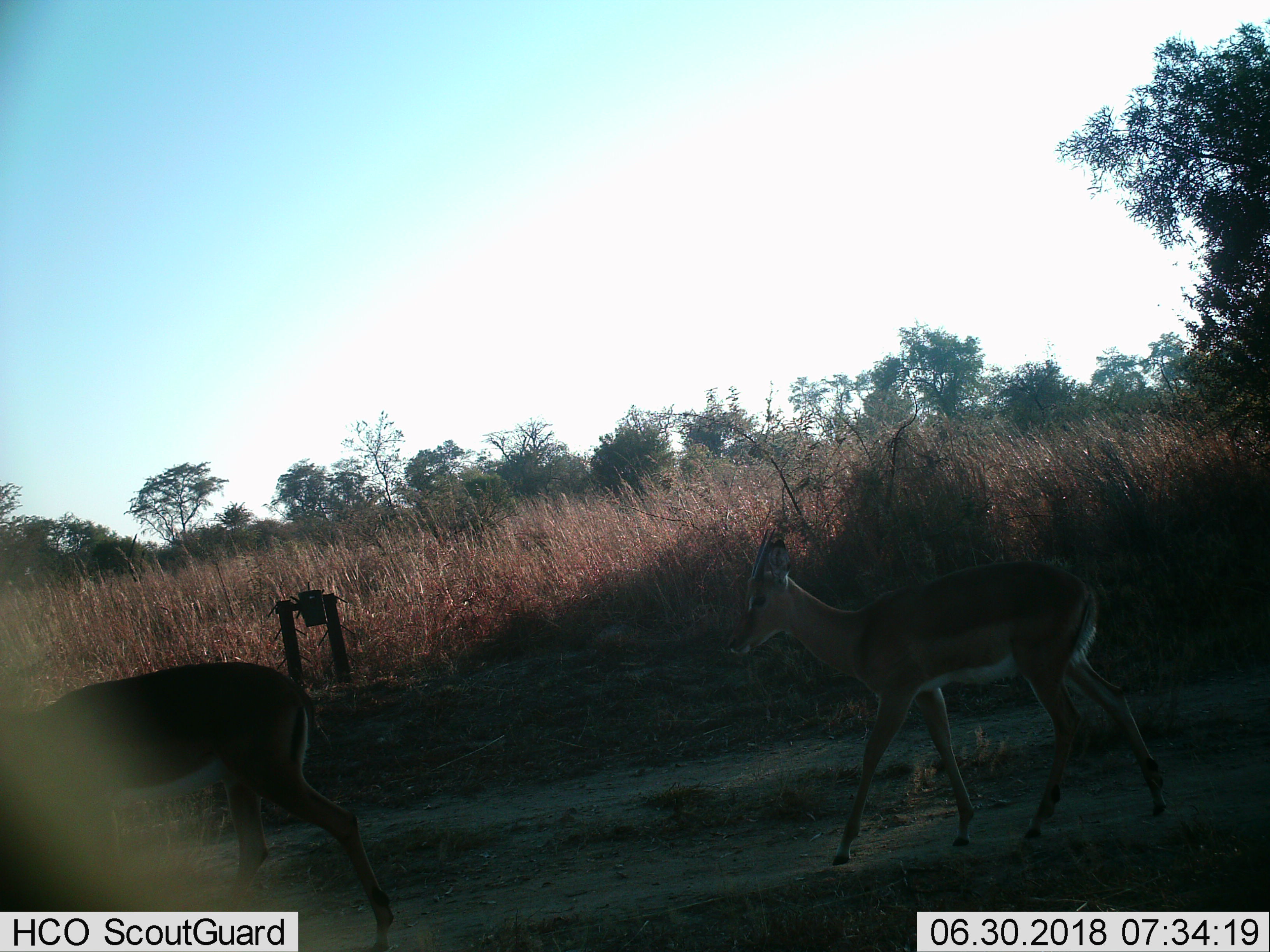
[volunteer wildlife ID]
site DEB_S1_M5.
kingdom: Animalia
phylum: Chordata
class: Mammalia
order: Artiodactyla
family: Bovidae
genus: Aepyceros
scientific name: Aepyceros melampus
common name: impala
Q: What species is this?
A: Impala (Aepyceros melampus).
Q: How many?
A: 2.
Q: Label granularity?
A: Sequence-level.